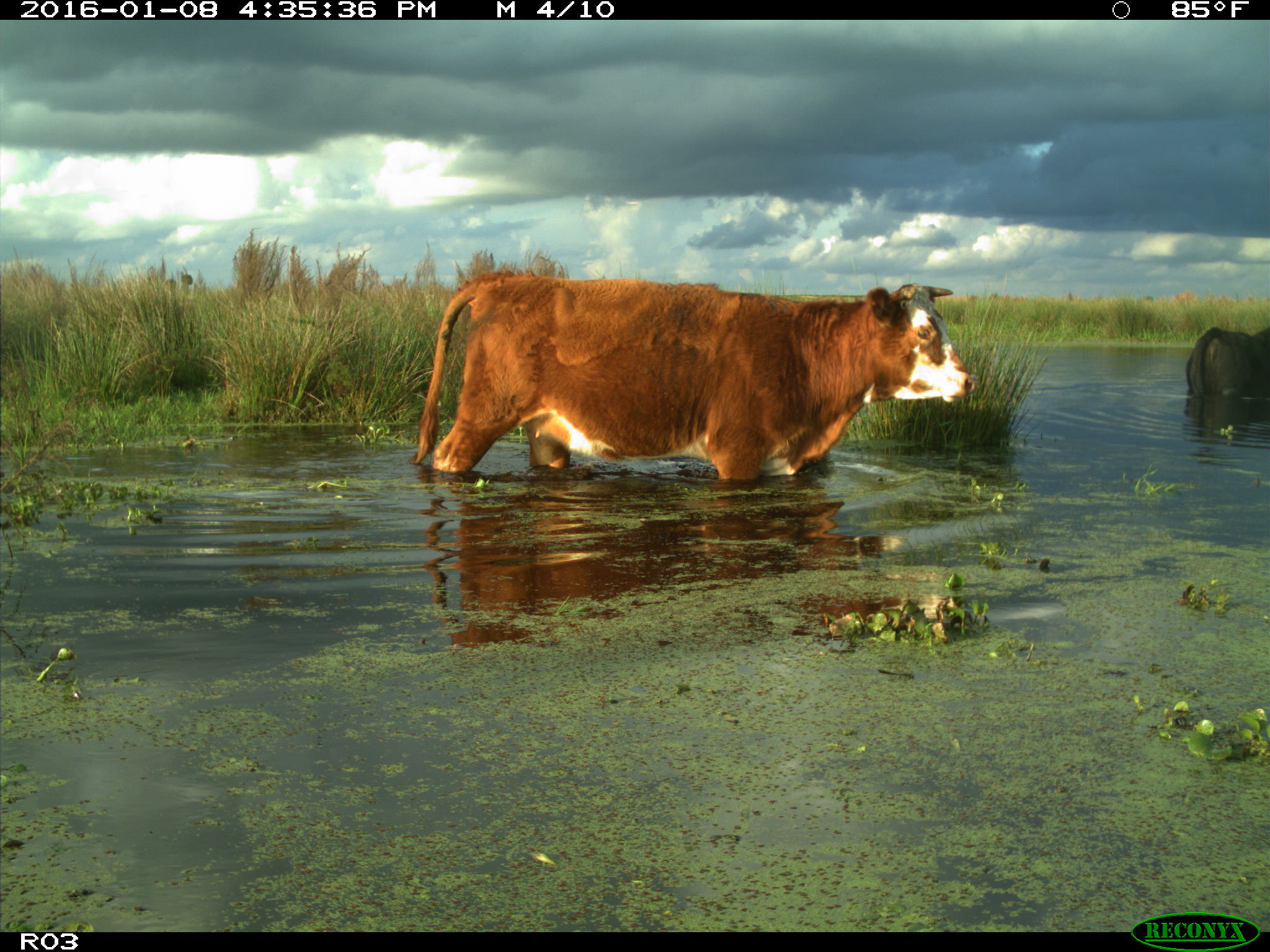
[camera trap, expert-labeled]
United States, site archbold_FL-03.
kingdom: Animalia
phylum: Chordata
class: Mammalia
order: Artiodactyla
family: Bovidae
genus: Bos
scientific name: Bos taurus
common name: domestic cow